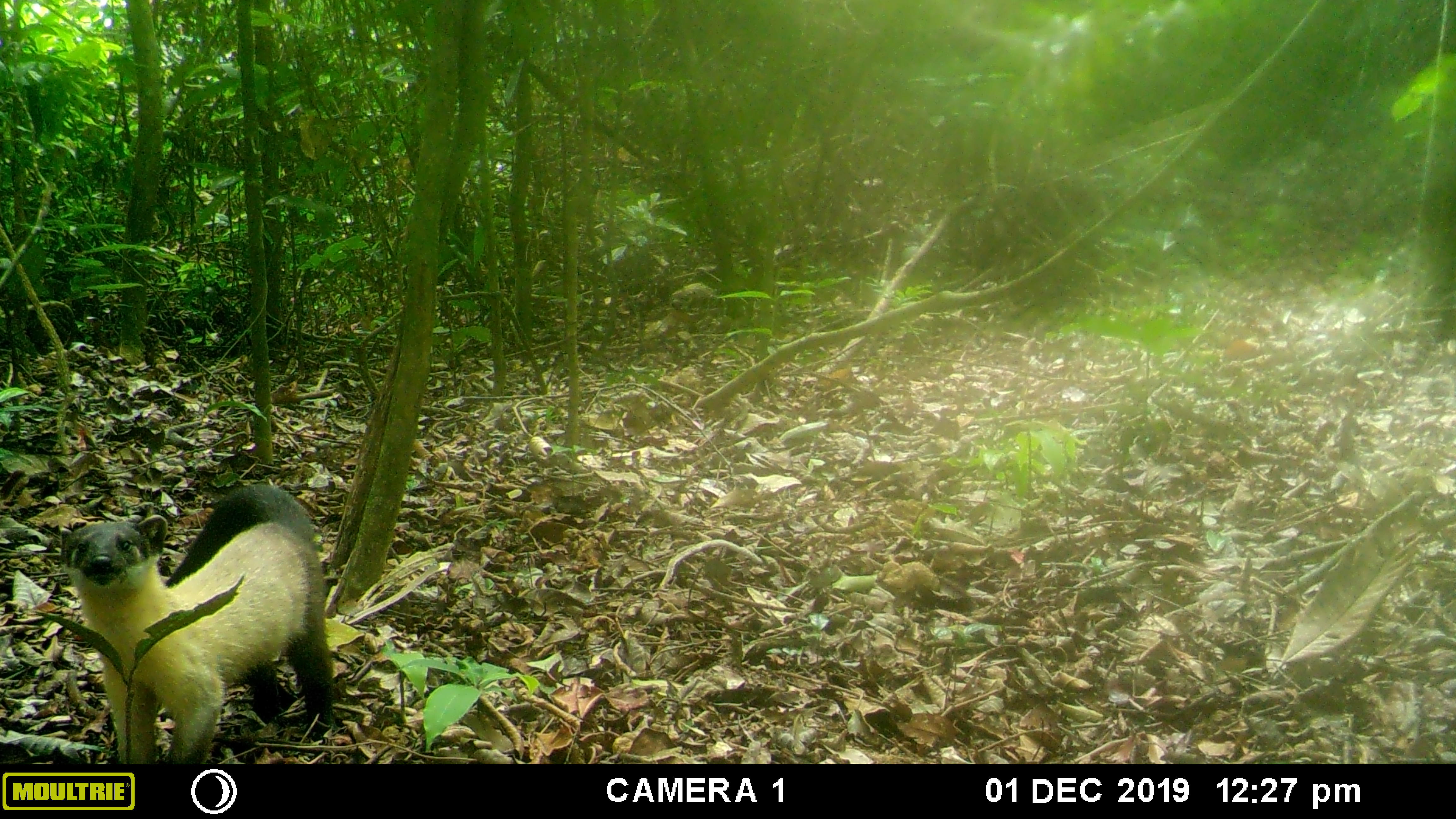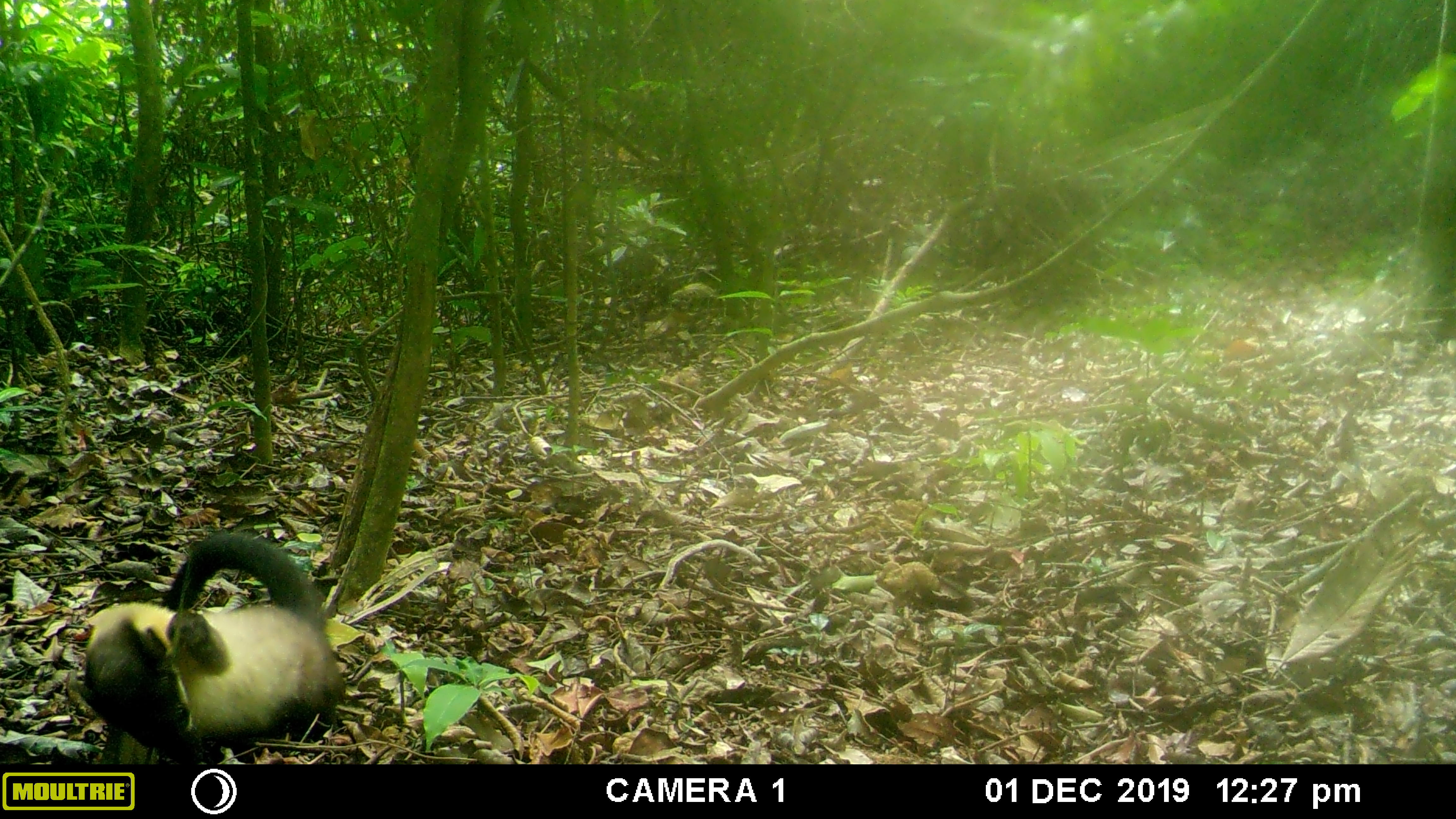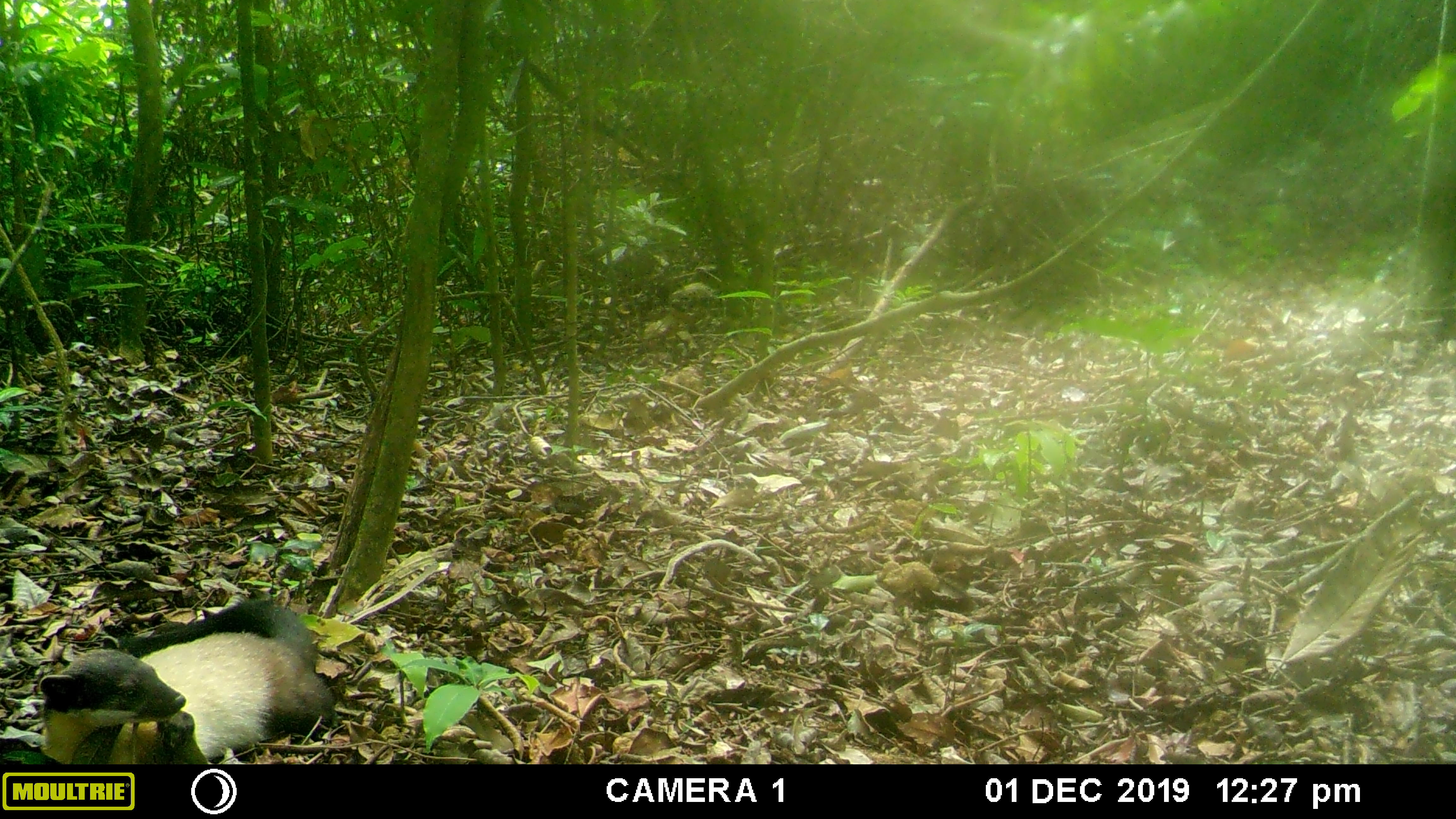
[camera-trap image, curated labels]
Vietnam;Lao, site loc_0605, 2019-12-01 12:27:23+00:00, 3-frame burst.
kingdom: Animalia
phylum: Chordata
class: Mammalia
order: Carnivora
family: Mustelidae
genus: Martes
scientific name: Martes flavigula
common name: yellow-throated marten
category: yellow throated marten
Yellow throated marten (yellow-throated marten) (Martes flavigula). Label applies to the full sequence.